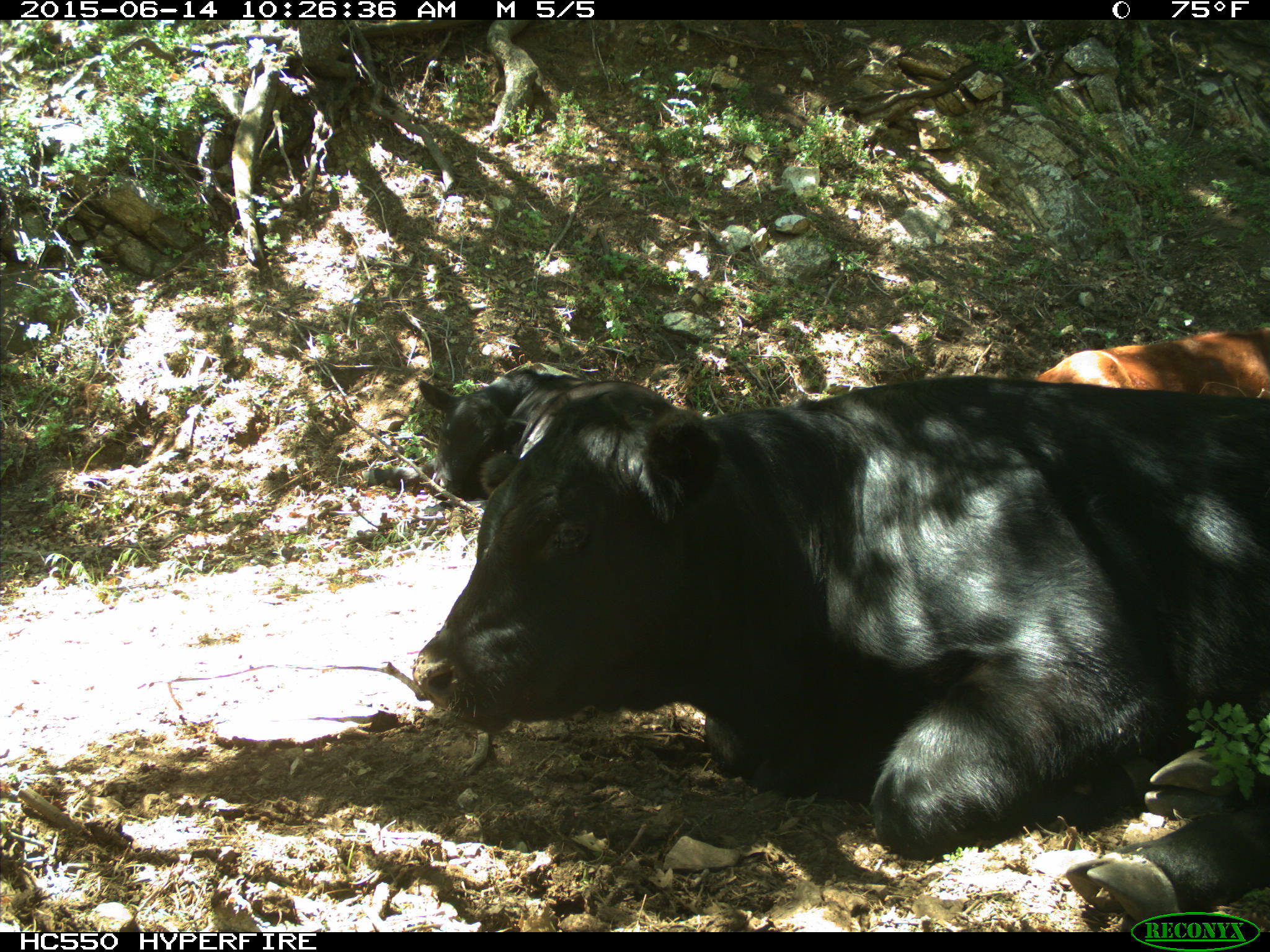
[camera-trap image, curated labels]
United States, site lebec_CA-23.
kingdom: Animalia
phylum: Chordata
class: Mammalia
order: Artiodactyla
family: Bovidae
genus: Bos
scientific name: Bos taurus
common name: domestic cow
Bos taurus (domestic cow).